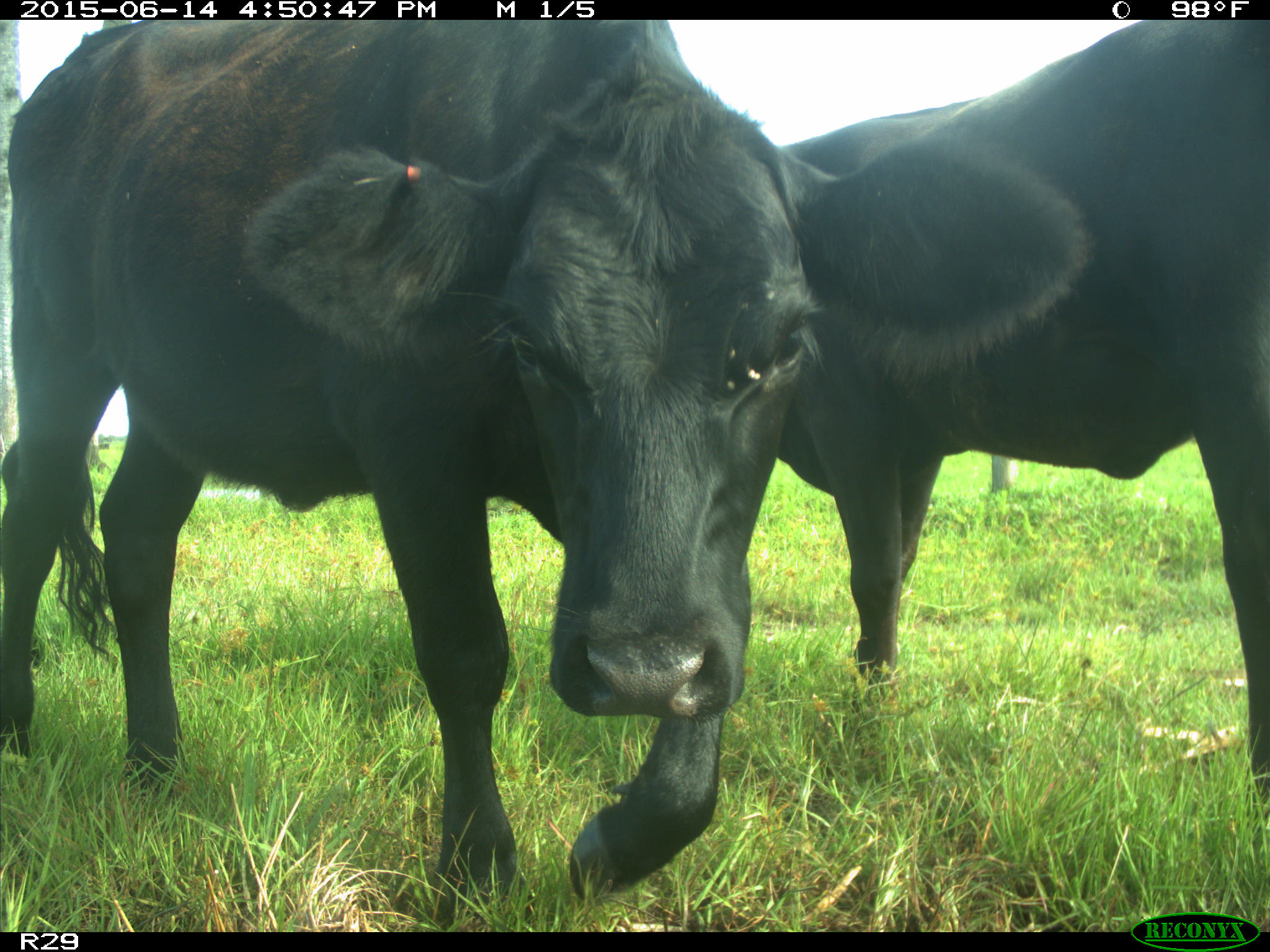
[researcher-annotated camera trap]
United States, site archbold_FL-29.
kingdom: Animalia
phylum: Chordata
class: Mammalia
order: Artiodactyla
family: Bovidae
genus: Bos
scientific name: Bos taurus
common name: domestic cow